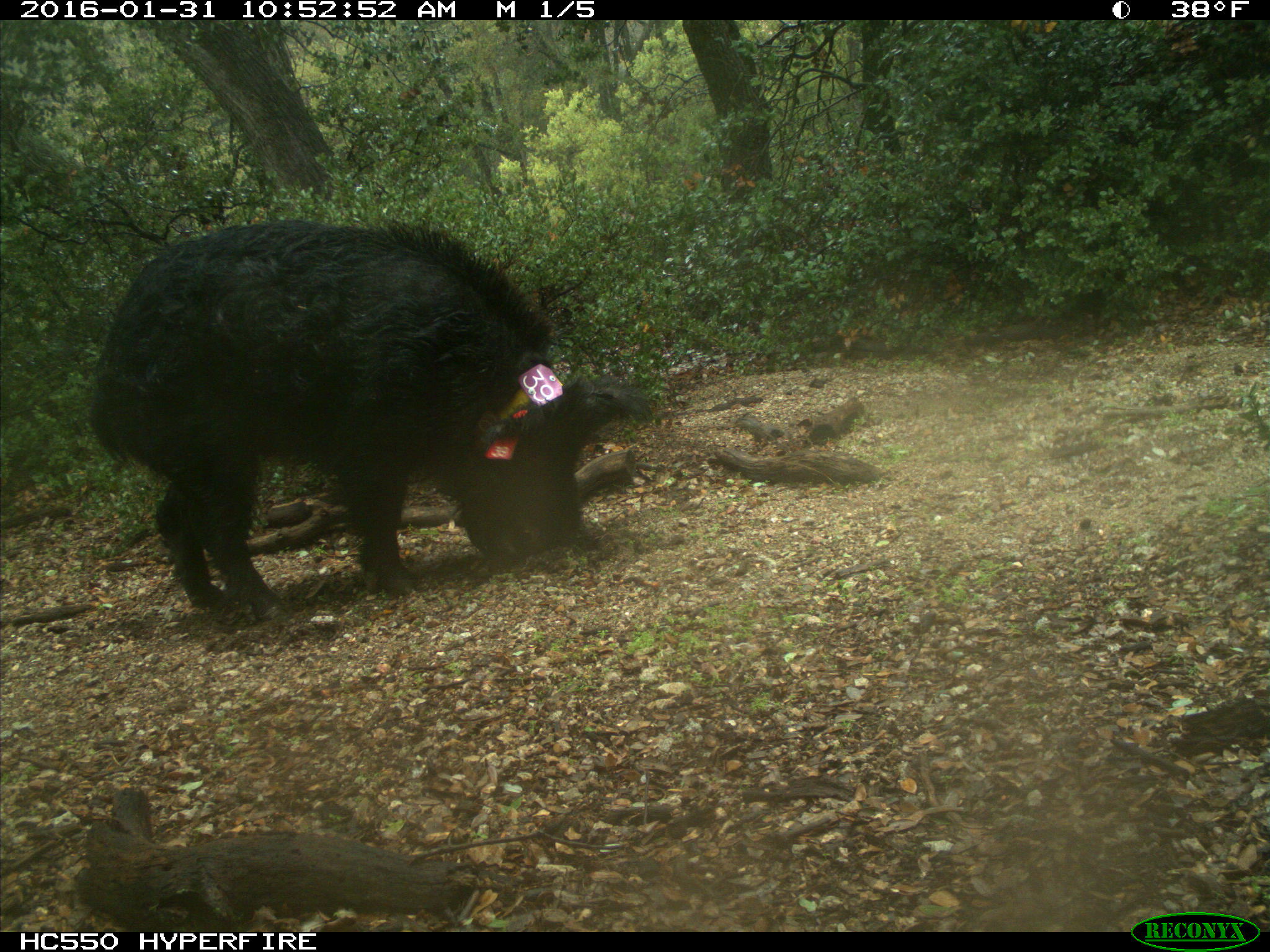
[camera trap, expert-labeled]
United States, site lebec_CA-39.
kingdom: Animalia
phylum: Chordata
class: Mammalia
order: Artiodactyla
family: Suidae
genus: Sus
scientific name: Sus scrofa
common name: wild boar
Sus scrofa (wild boar).